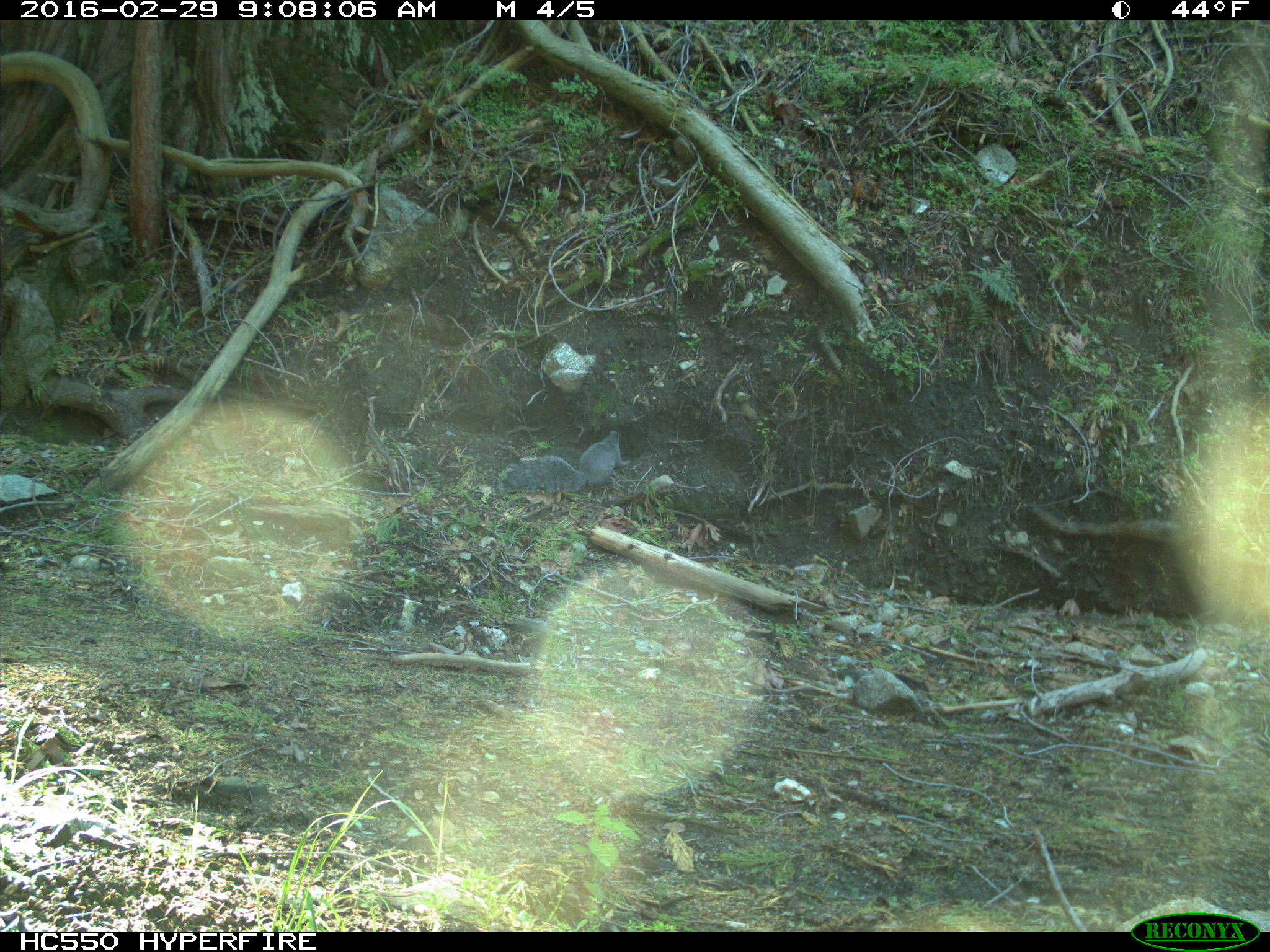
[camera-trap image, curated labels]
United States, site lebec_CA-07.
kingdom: Animalia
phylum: Chordata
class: Mammalia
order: Rodentia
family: Sciuridae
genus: Sciurus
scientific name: Sciurus carolinensis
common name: eastern gray squirrel